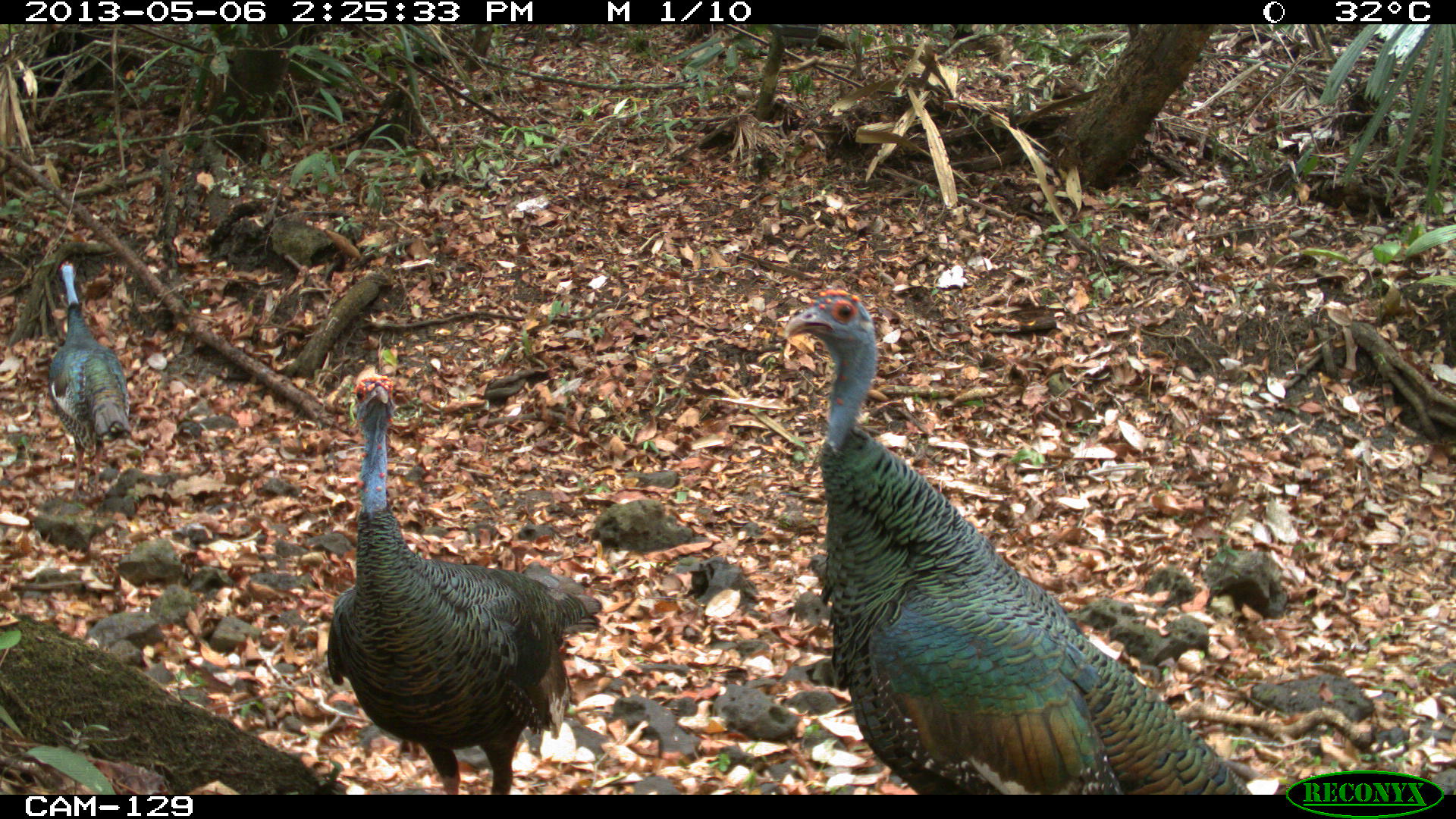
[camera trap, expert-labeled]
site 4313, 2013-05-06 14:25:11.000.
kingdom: Animalia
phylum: Chordata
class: Aves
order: Galliformes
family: Phasianidae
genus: Meleagris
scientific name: Meleagris ocellata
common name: ocellated turkey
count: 3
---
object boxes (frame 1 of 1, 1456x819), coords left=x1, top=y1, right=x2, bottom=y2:
meleagris ocellata: left=782, top=286, right=1254, bottom=790; left=325, top=369, right=603, bottom=789; left=29, top=249, right=137, bottom=499